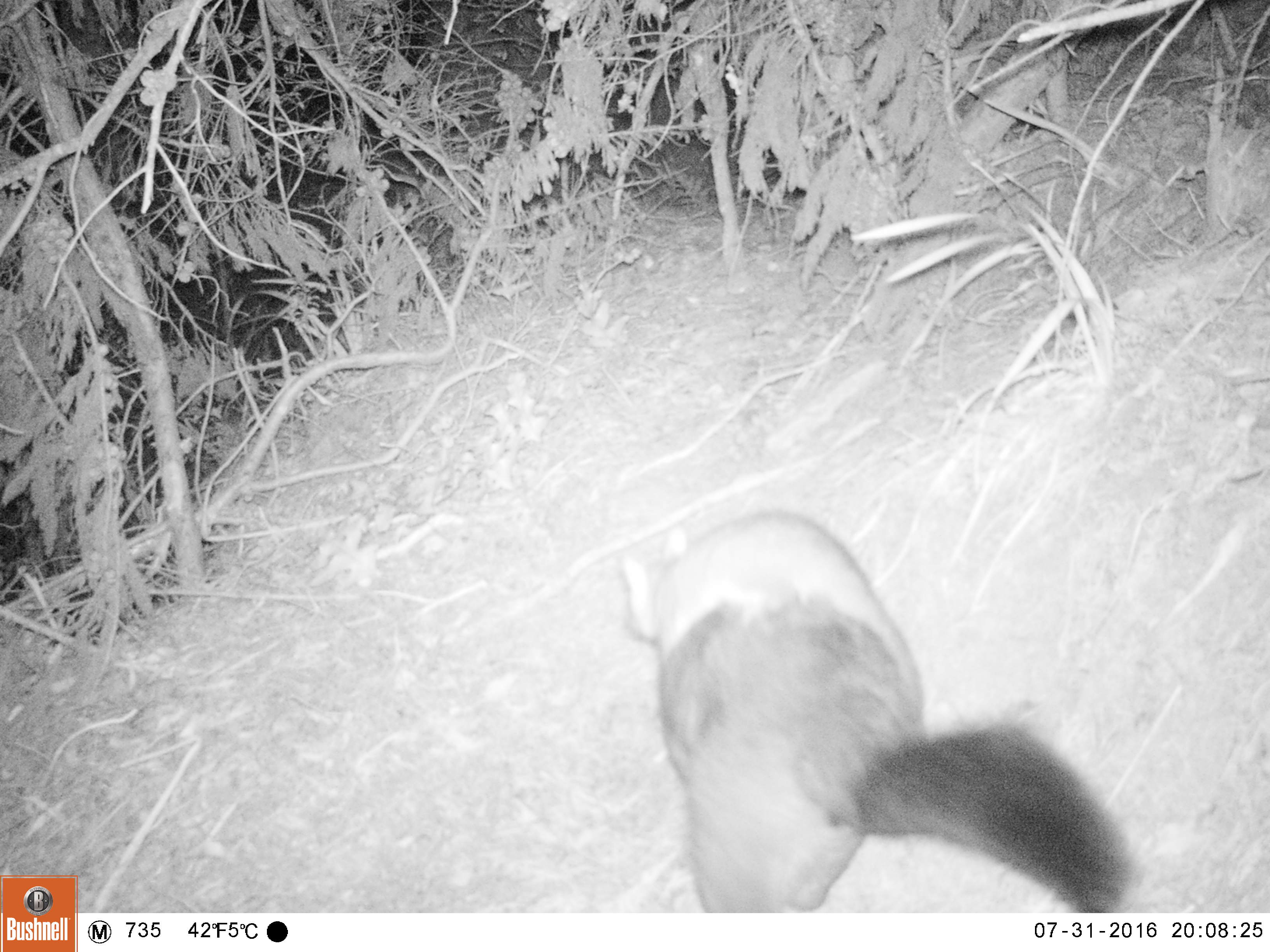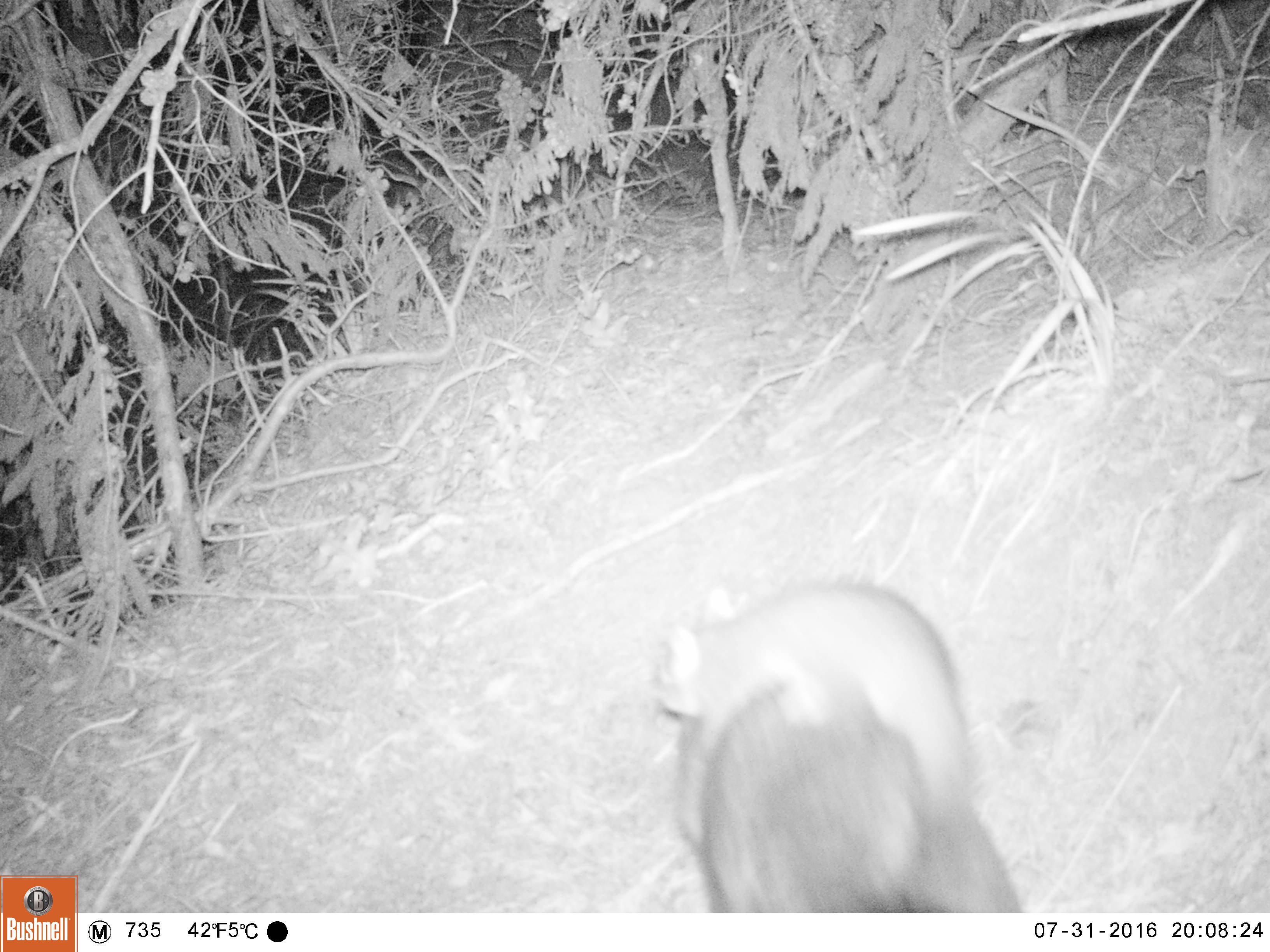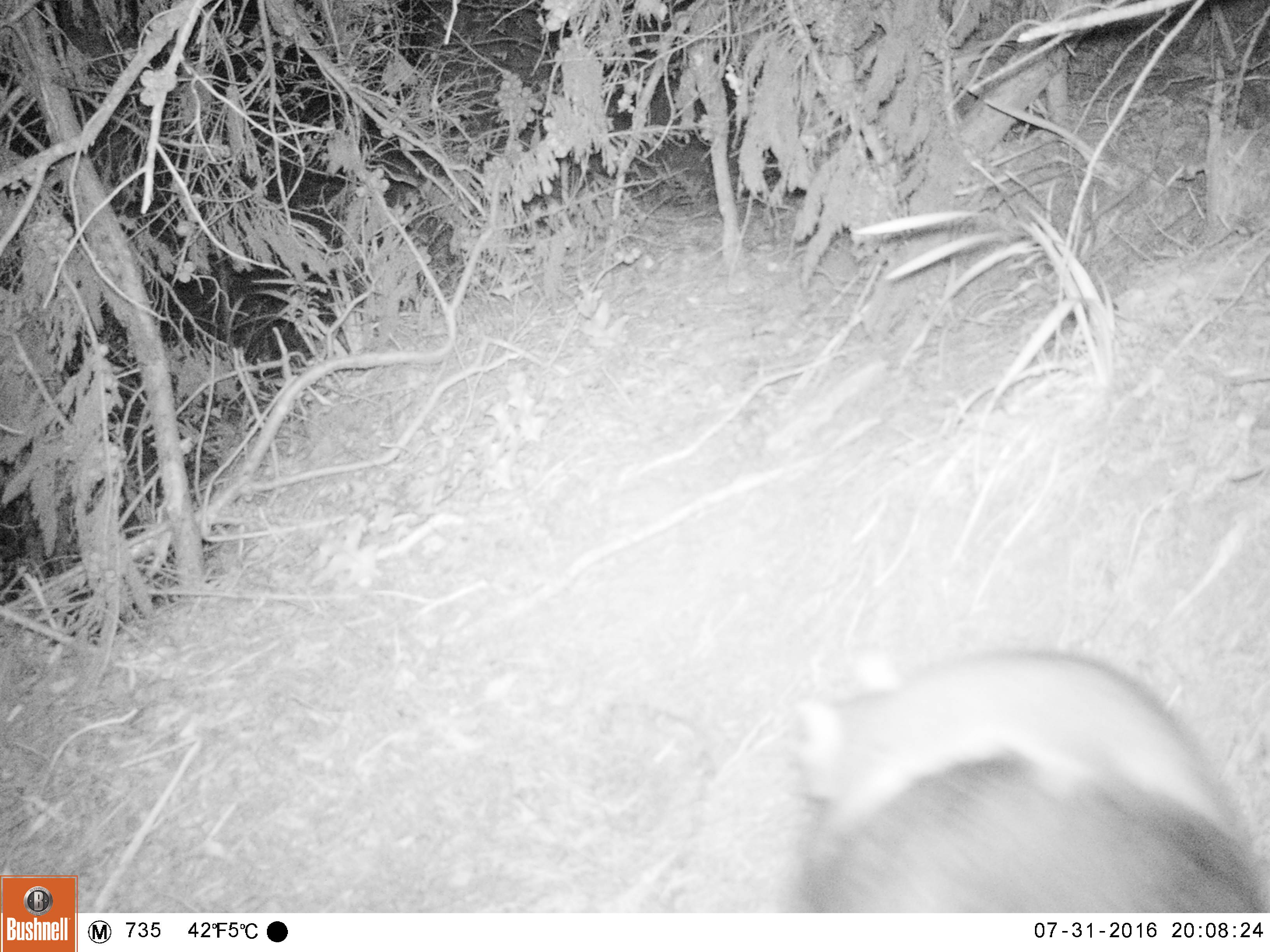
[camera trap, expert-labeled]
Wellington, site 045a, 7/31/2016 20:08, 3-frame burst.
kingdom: Animalia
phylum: Chordata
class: Mammalia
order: Didelphimorphia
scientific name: Didelphimorphia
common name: possum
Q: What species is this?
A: Possum (Didelphimorphia).